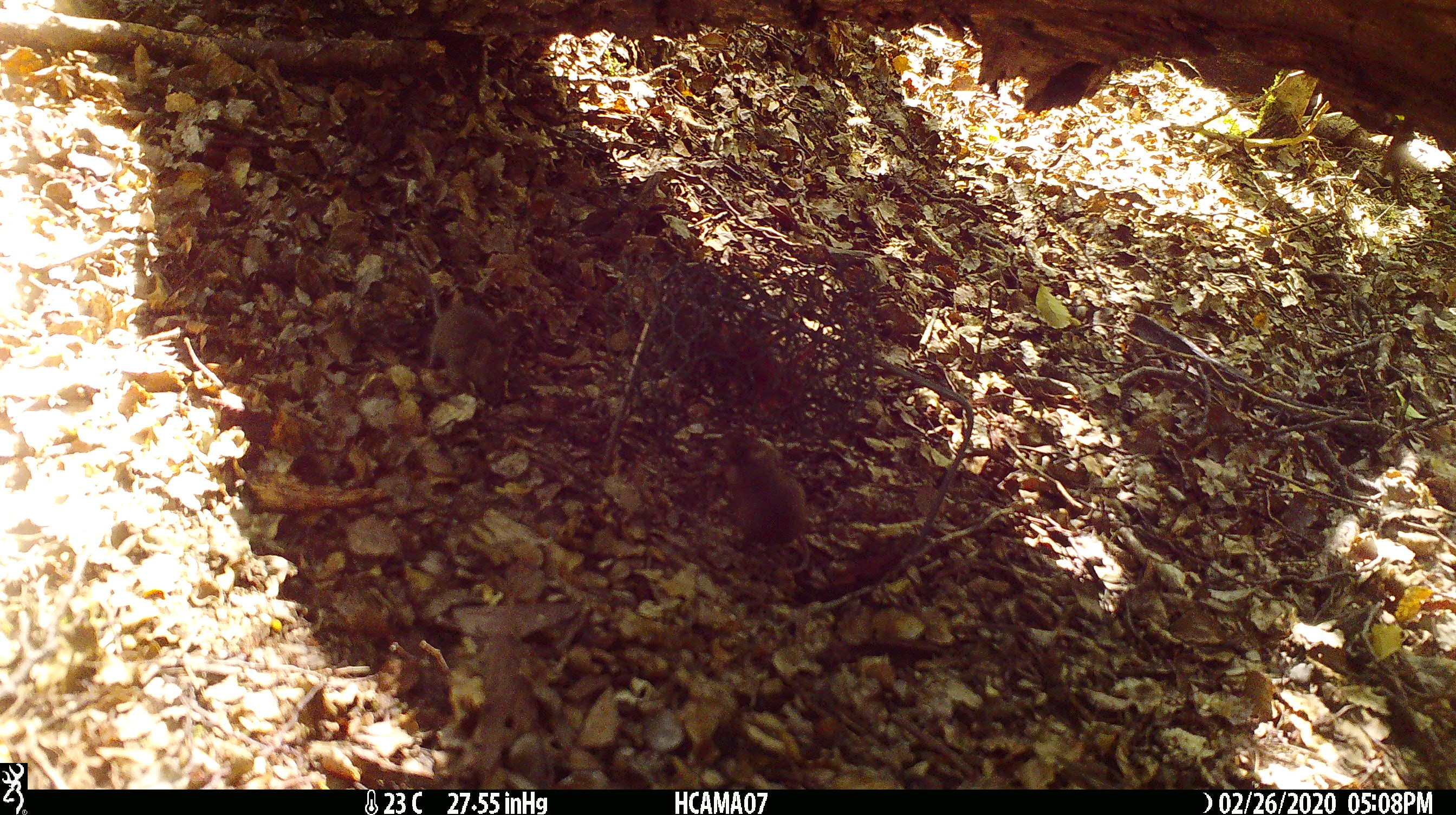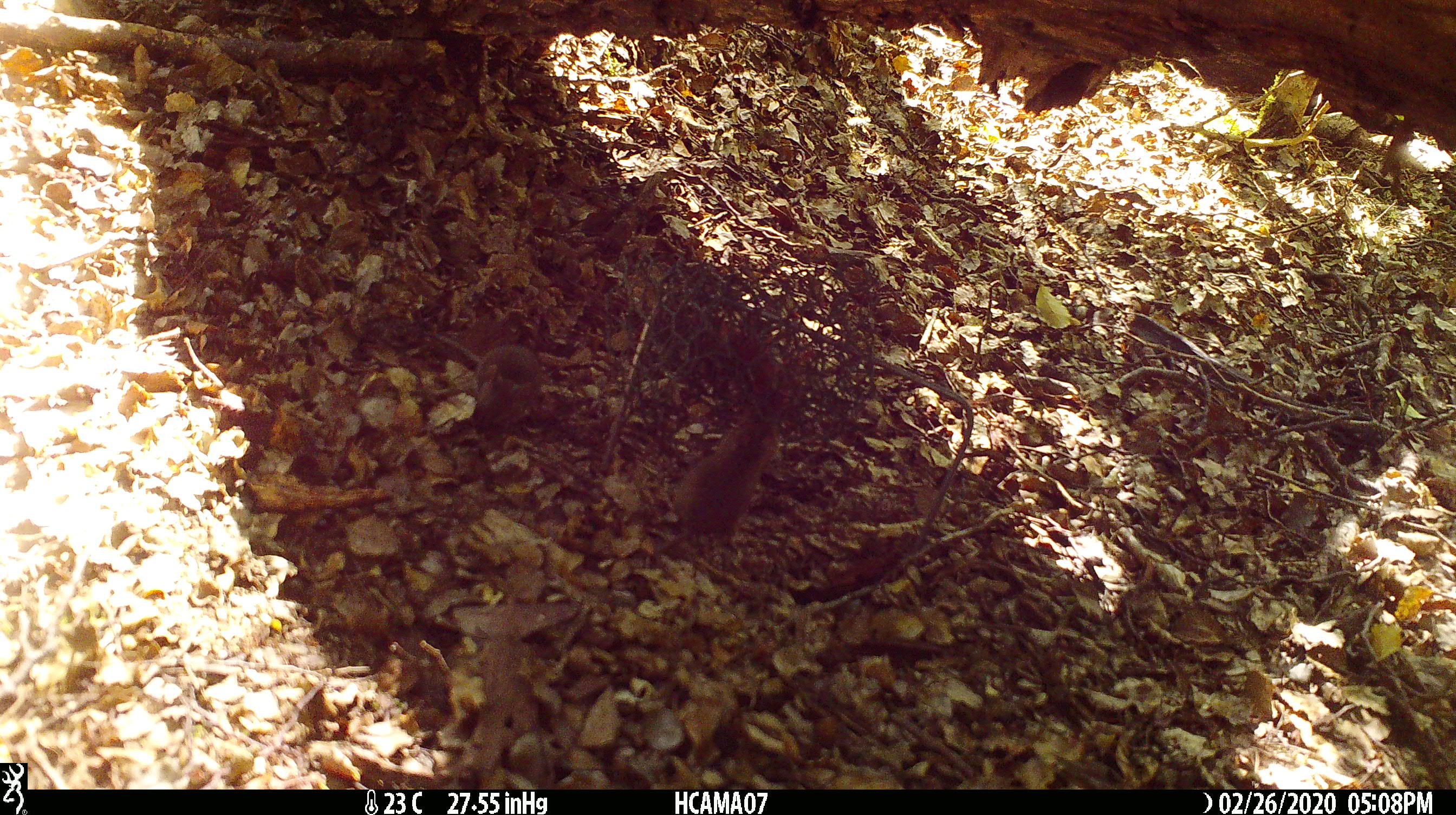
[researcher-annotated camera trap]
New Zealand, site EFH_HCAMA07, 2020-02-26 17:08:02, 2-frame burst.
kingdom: Animalia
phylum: Chordata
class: Mammalia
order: Rodentia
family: Muridae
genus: Mus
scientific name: Mus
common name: mouse